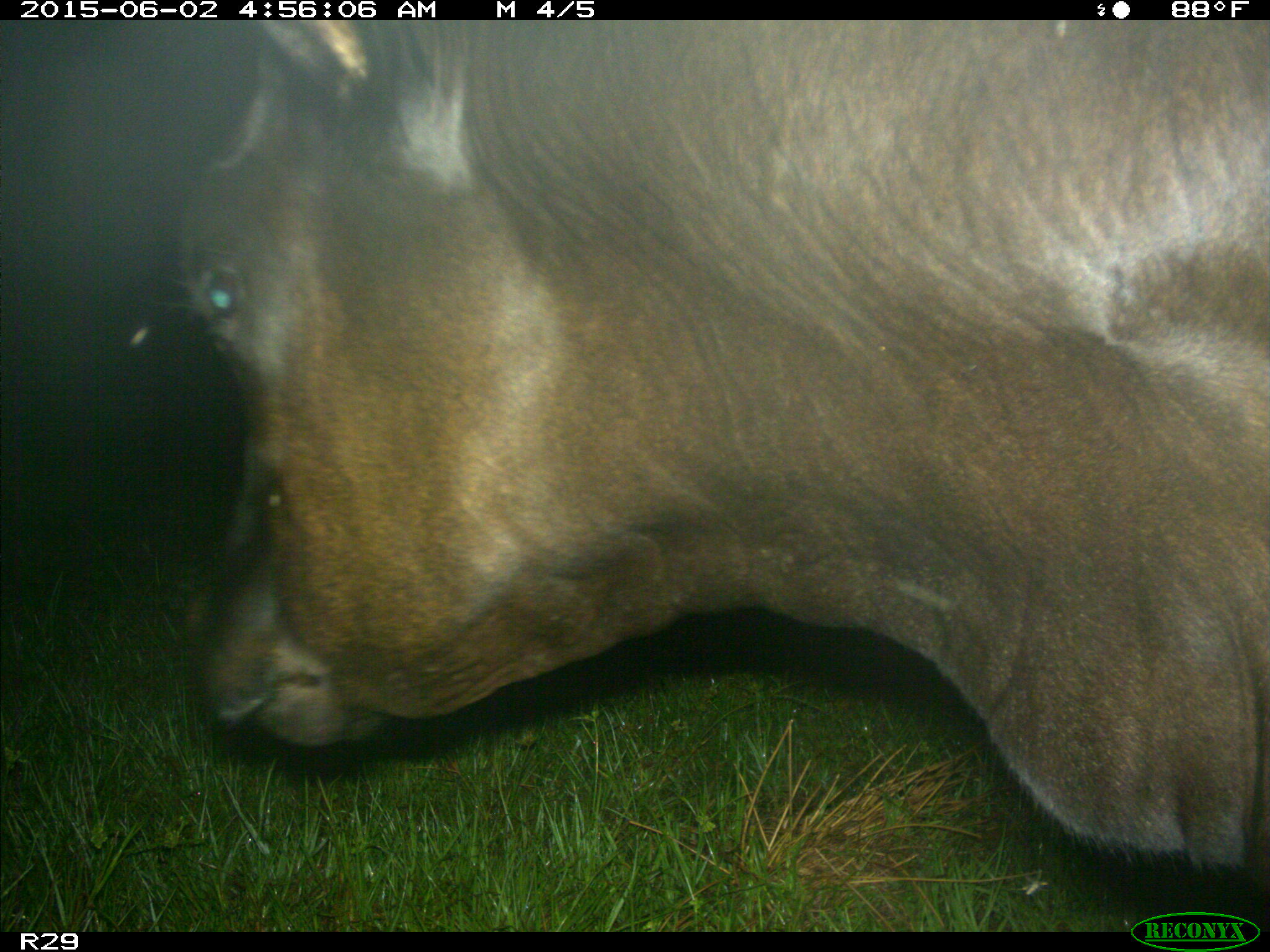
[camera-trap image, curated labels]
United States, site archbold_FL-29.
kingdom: Animalia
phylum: Chordata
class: Mammalia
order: Artiodactyla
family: Bovidae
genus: Bos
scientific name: Bos taurus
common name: domestic cow